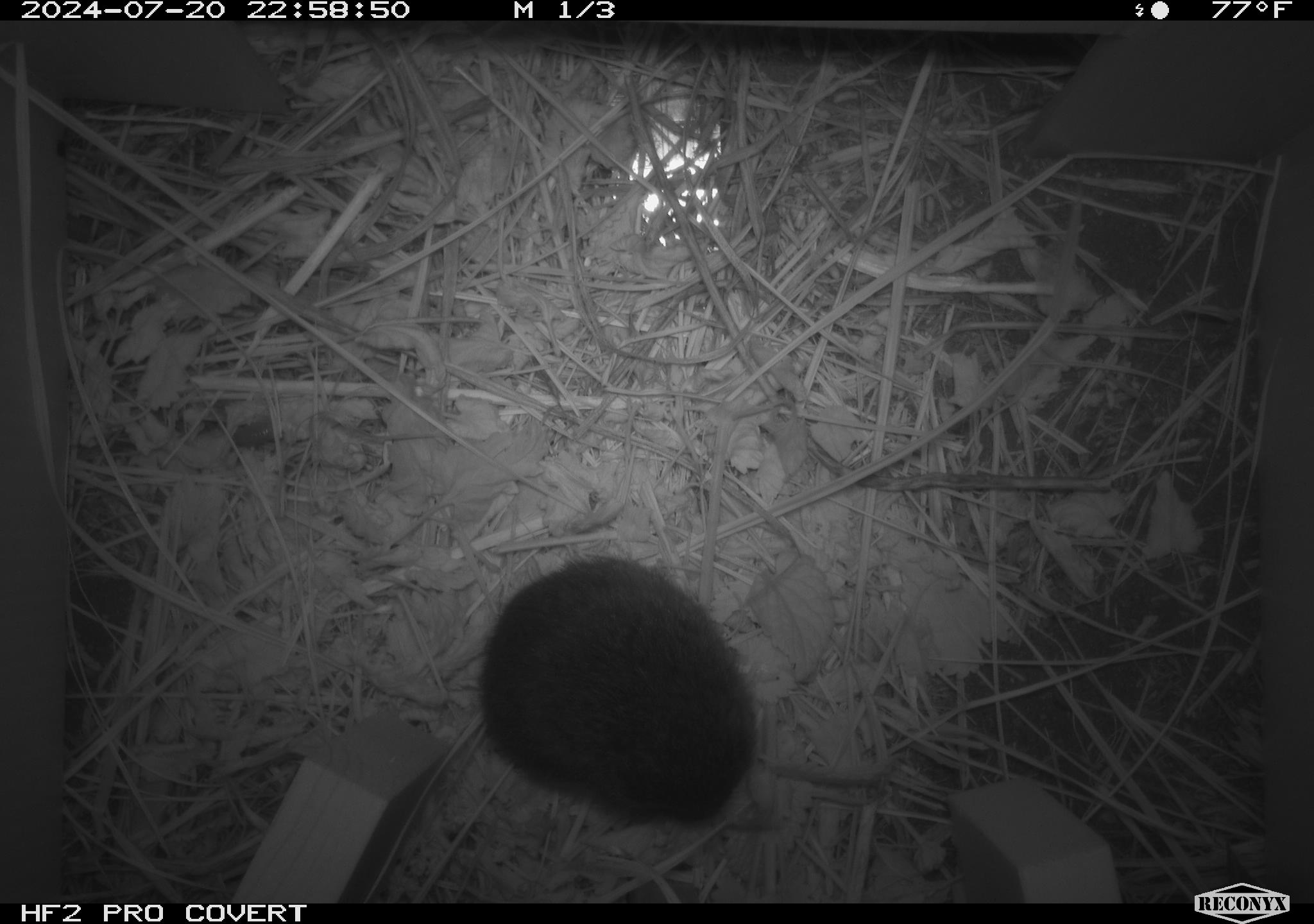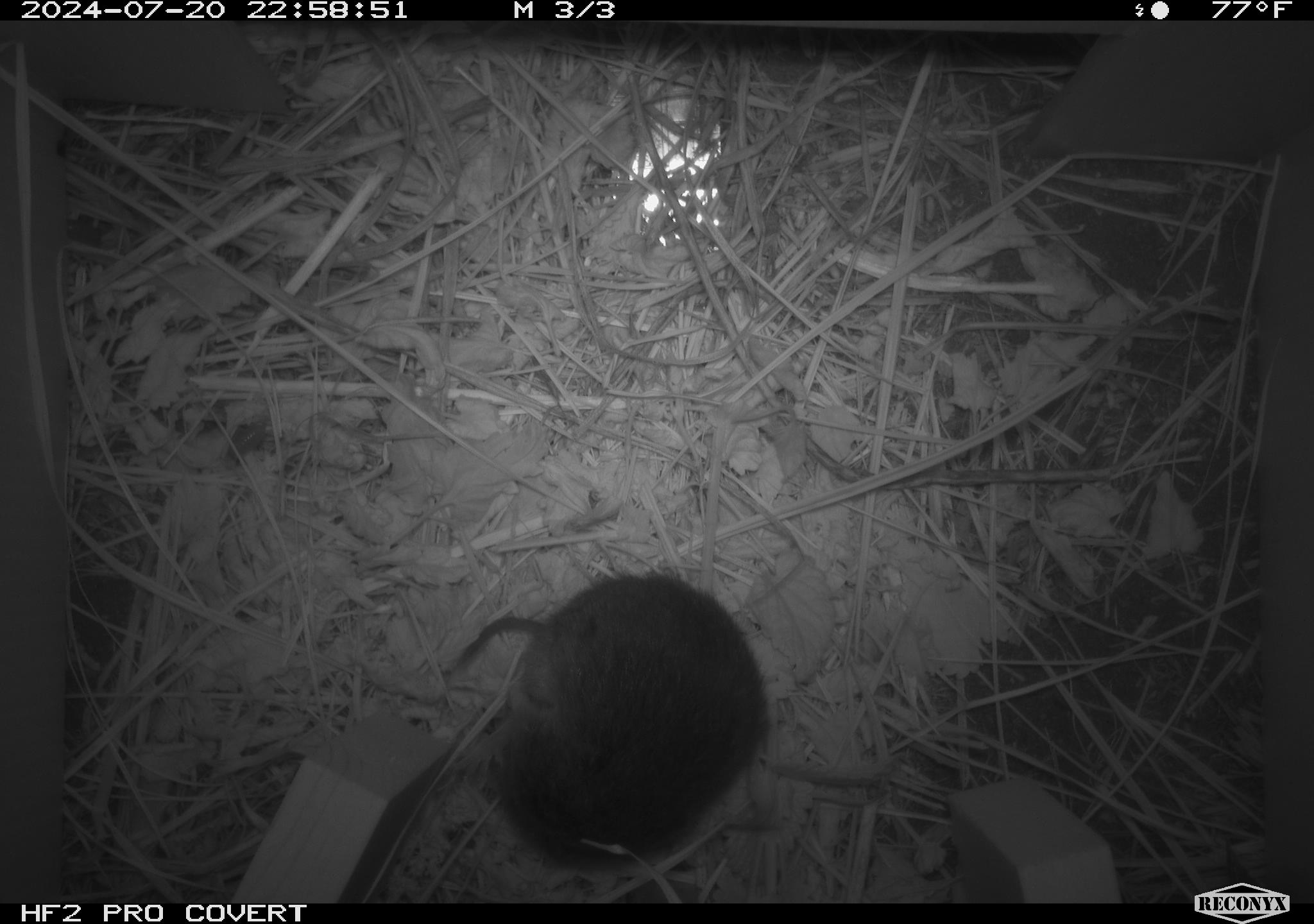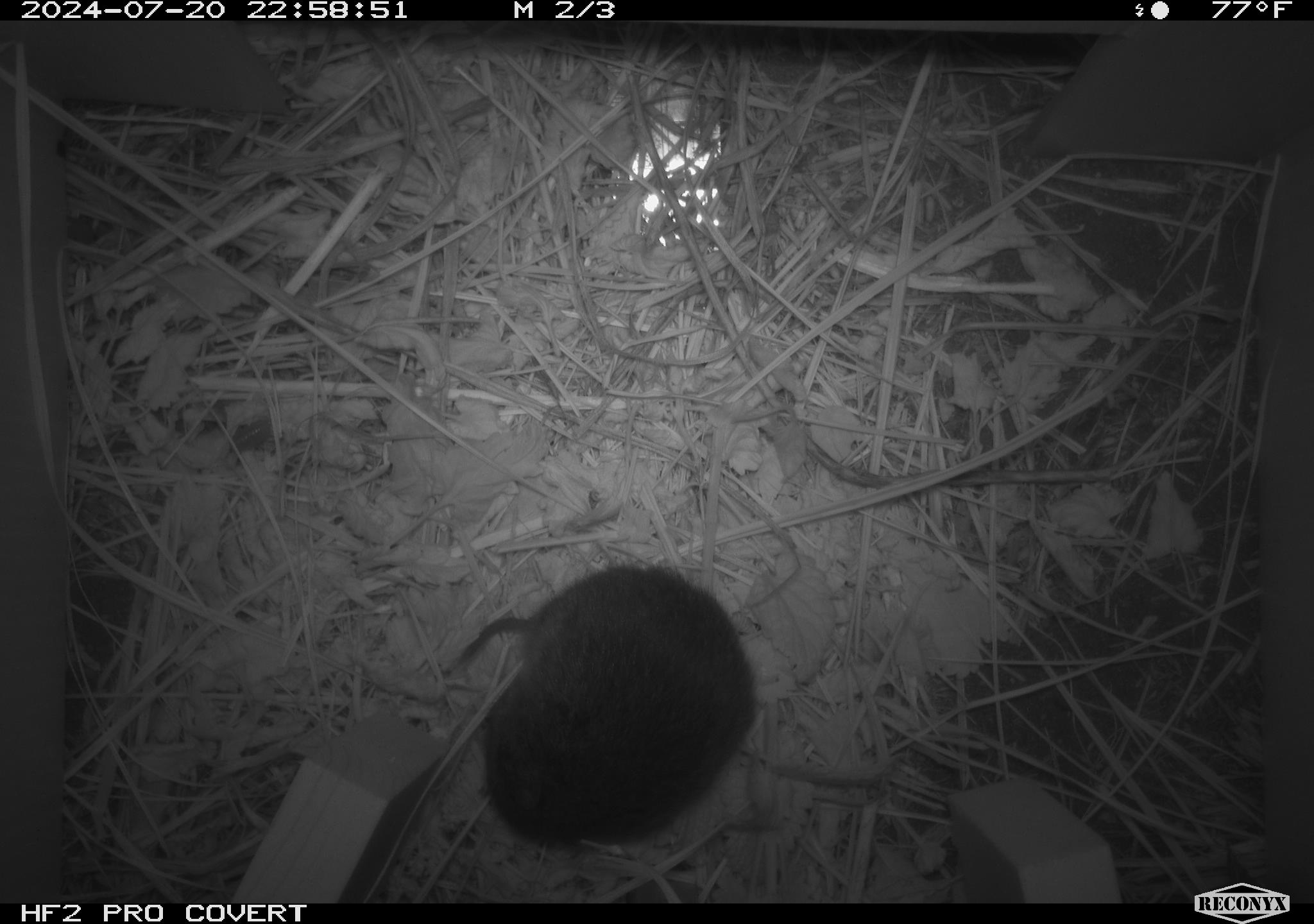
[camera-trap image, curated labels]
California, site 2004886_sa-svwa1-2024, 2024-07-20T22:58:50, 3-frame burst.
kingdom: Animalia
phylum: Chordata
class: Mammalia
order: Rodentia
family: Cricetidae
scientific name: Arvicolinae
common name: voles, lemmings, and muskrats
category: arvicolinae subfamily